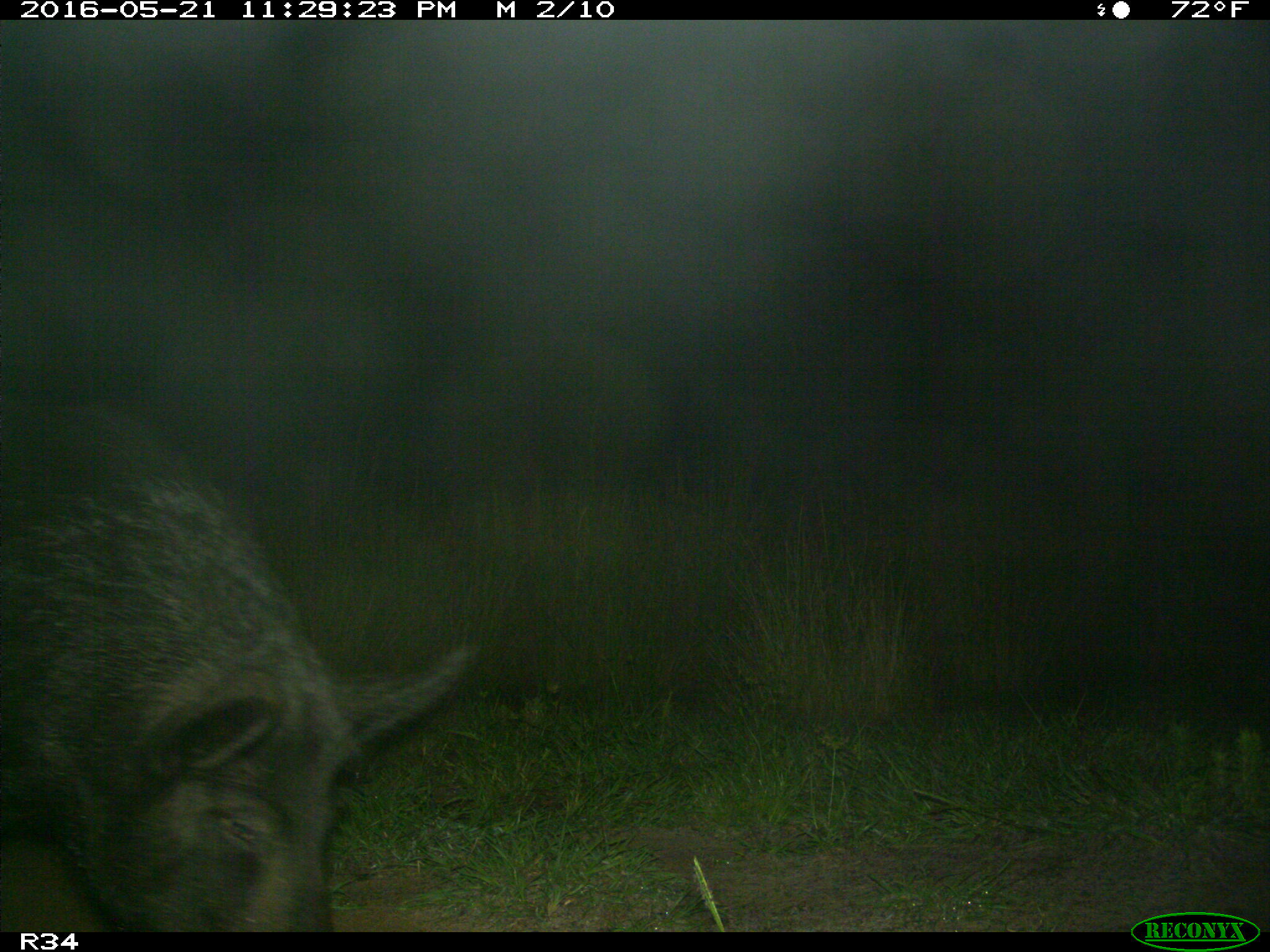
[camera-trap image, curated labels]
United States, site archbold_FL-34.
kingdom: Animalia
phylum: Chordata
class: Mammalia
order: Artiodactyla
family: Suidae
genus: Sus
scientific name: Sus scrofa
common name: wild boar